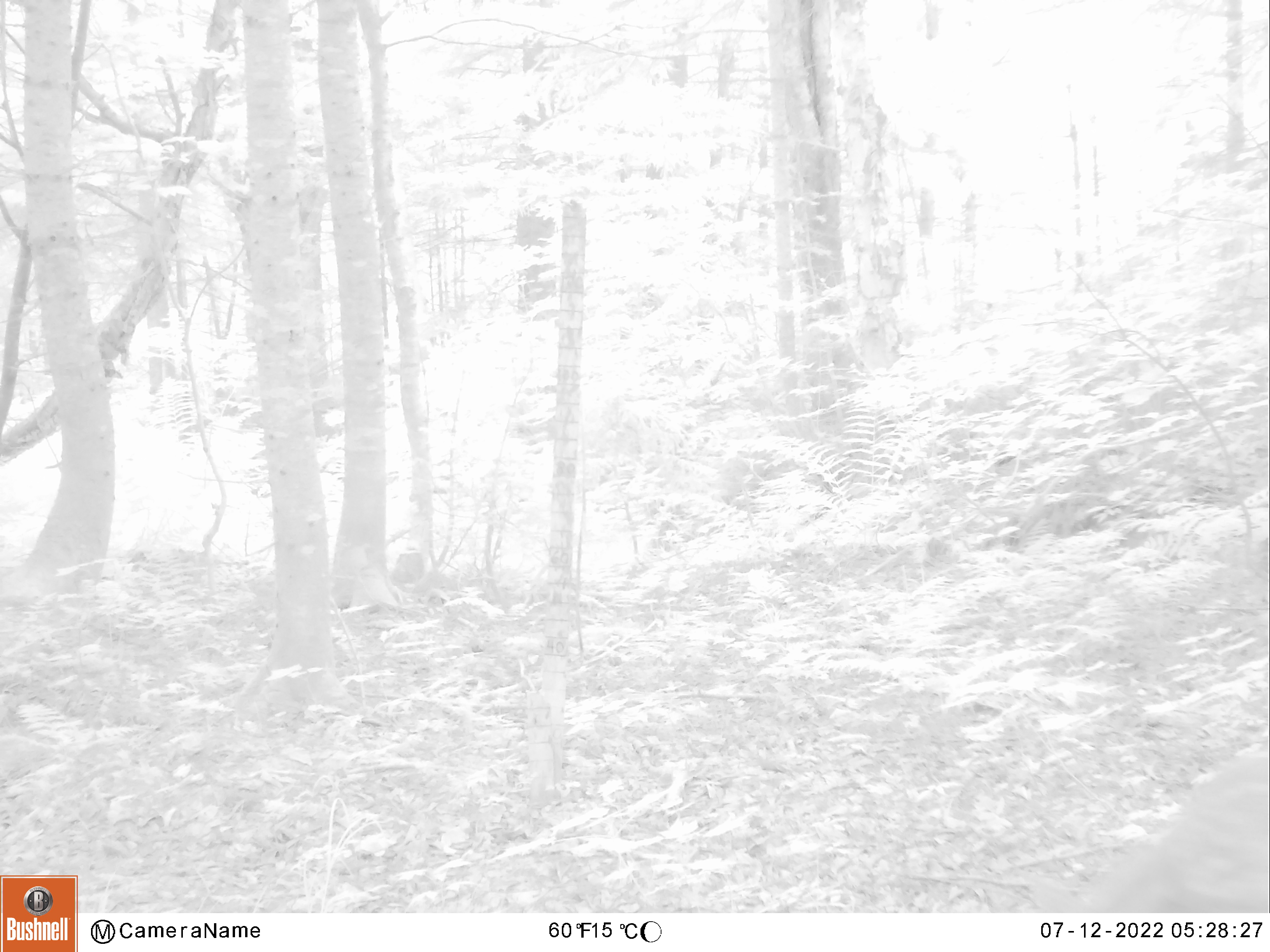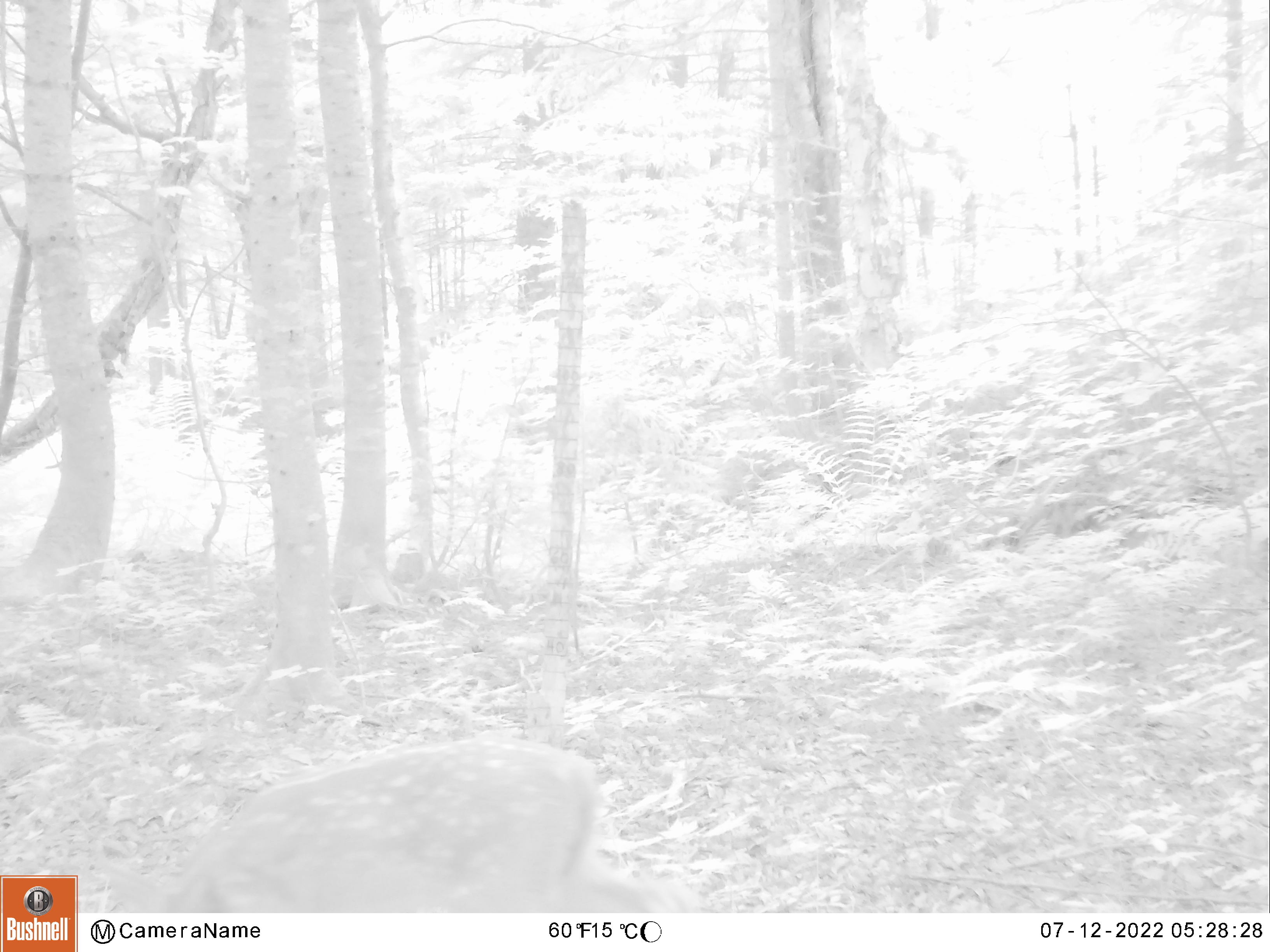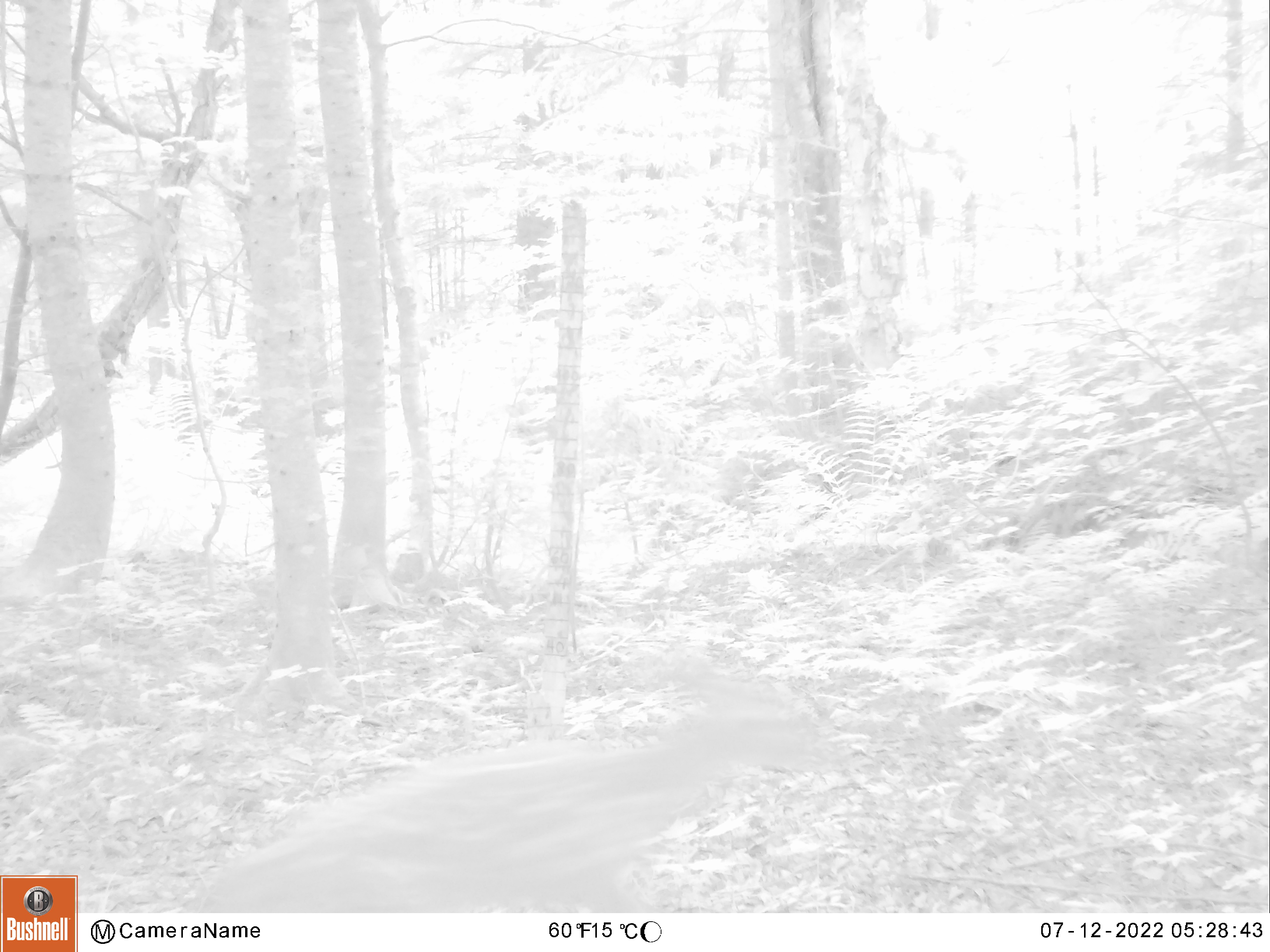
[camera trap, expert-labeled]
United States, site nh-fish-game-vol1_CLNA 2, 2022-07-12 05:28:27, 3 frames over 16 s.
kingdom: Animalia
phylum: Chordata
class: Mammalia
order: Artiodactyla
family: Cervidae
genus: Odocoileus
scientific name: Odocoileus virginianus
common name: white-tailed deer